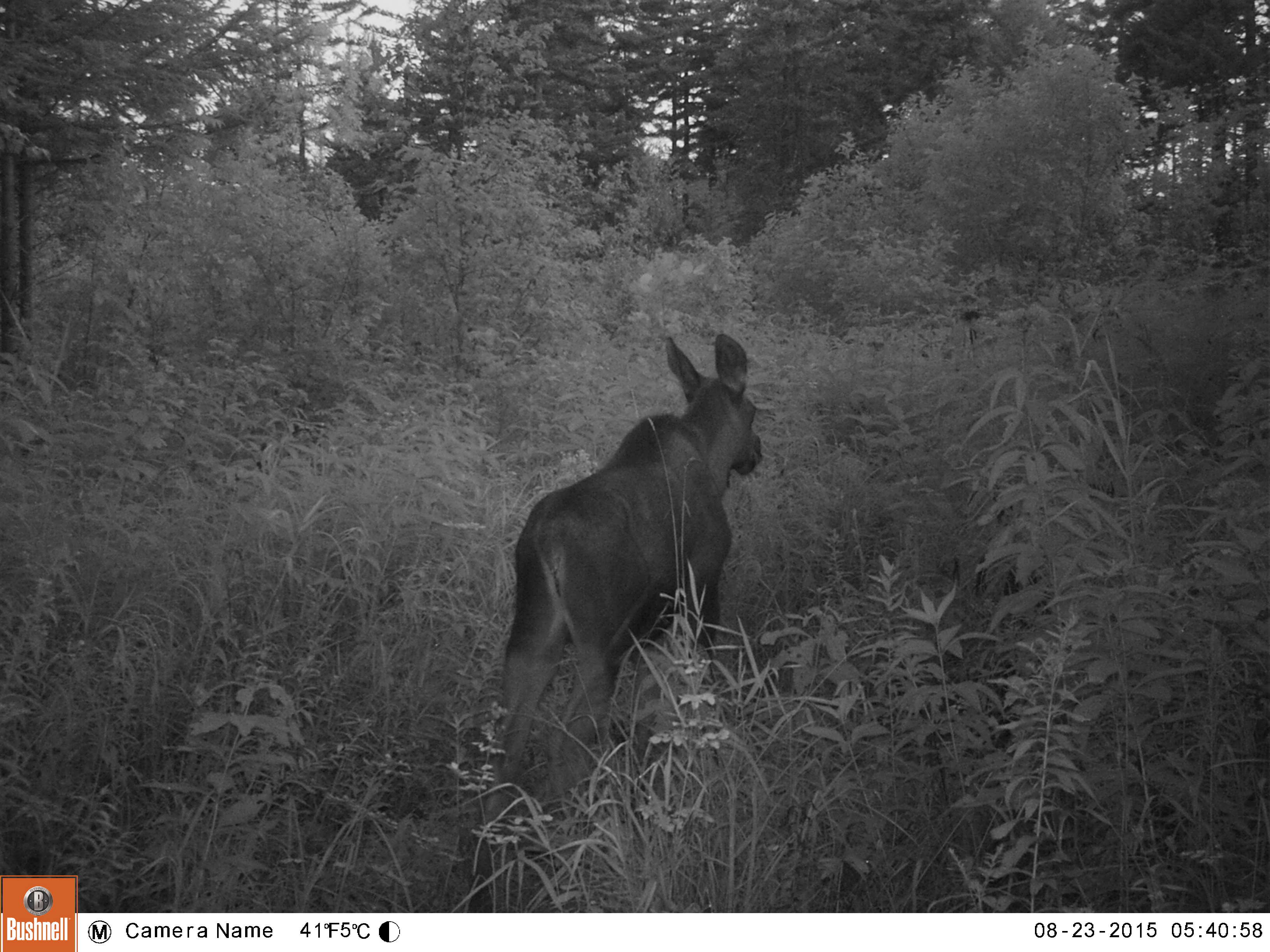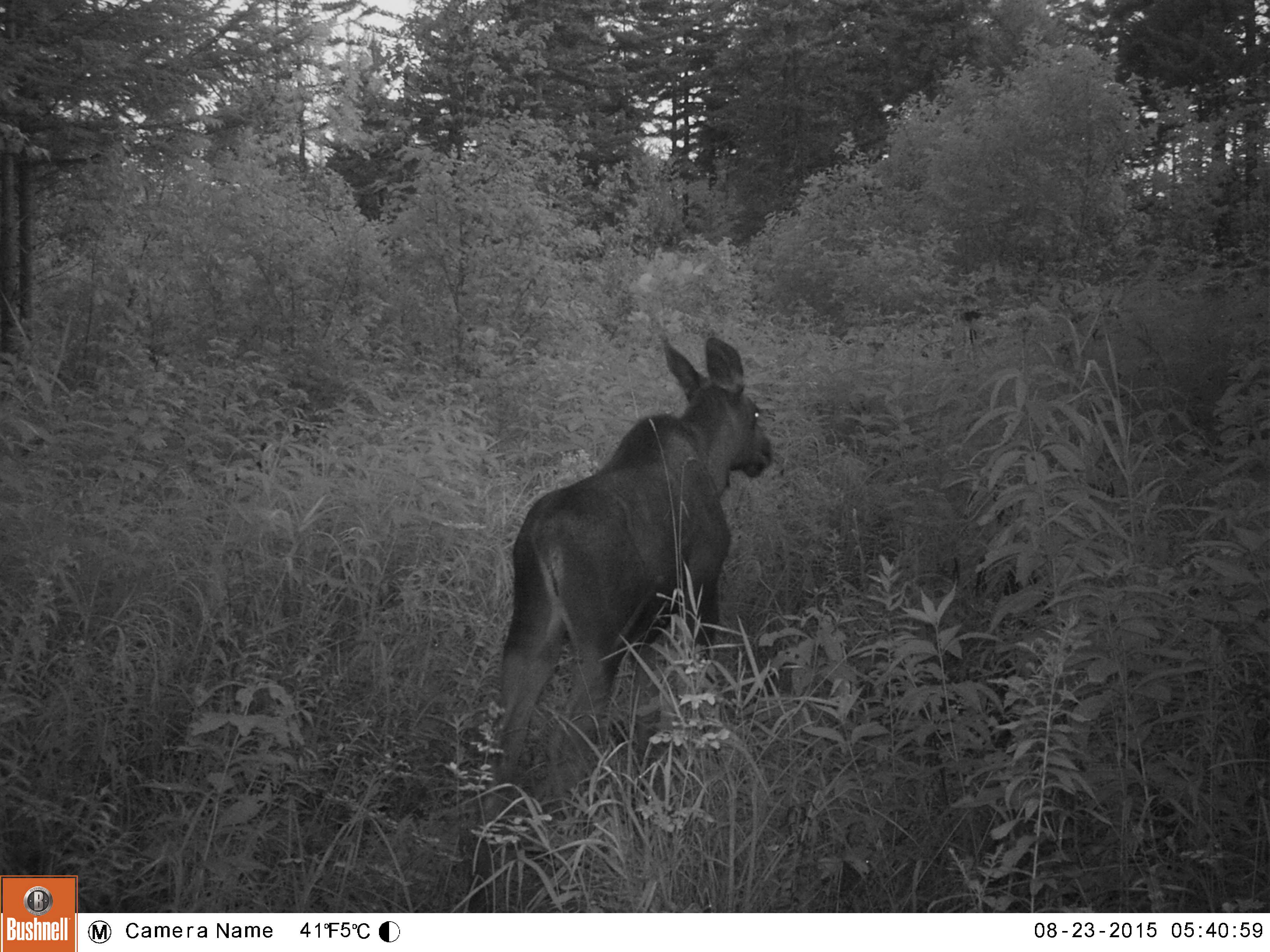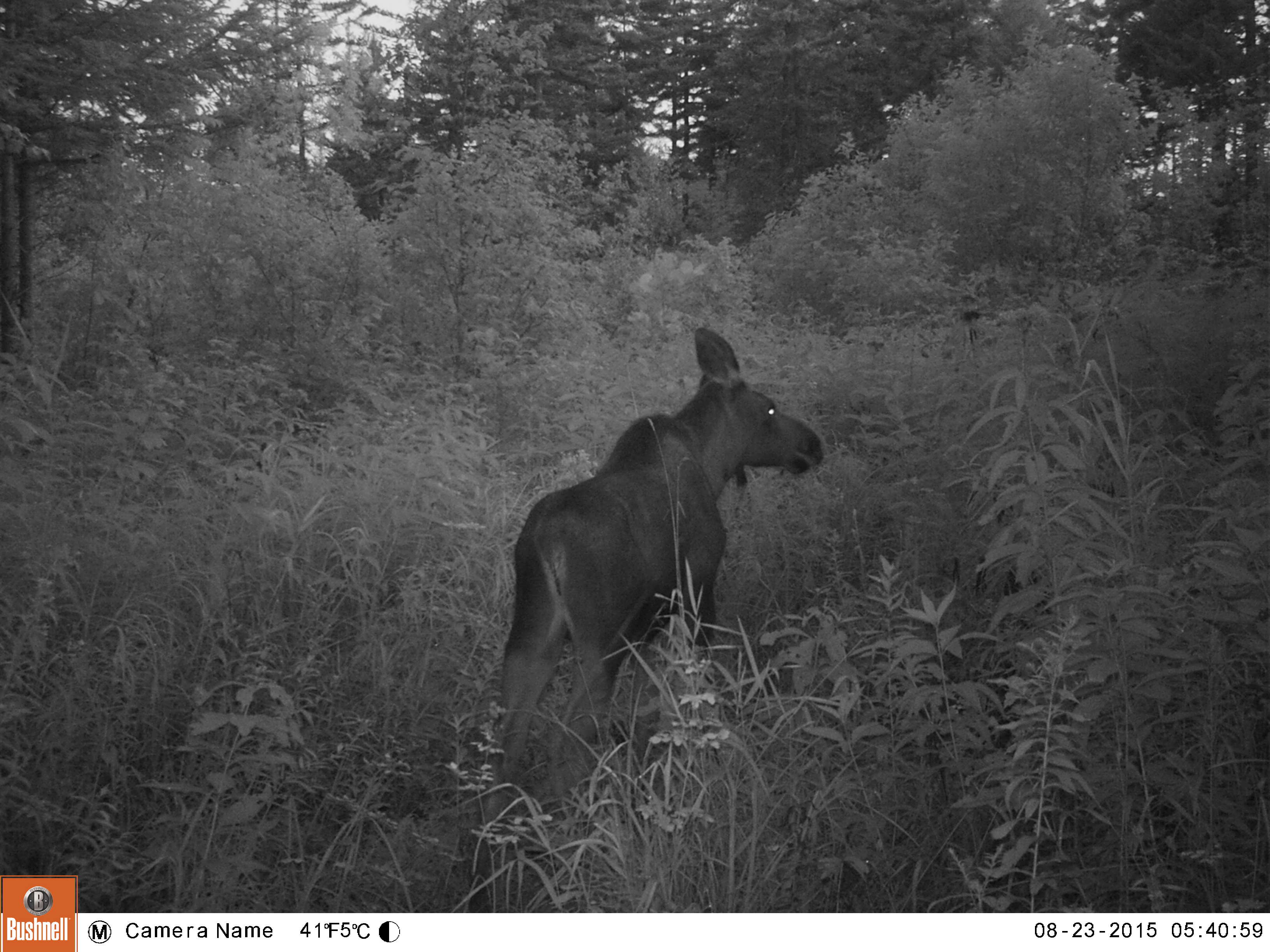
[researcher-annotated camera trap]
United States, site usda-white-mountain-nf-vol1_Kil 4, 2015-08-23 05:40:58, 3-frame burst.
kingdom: Animalia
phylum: Chordata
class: Mammalia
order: Artiodactyla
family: Cervidae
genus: Alces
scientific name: Alces alces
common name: moose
Moose (Alces alces).